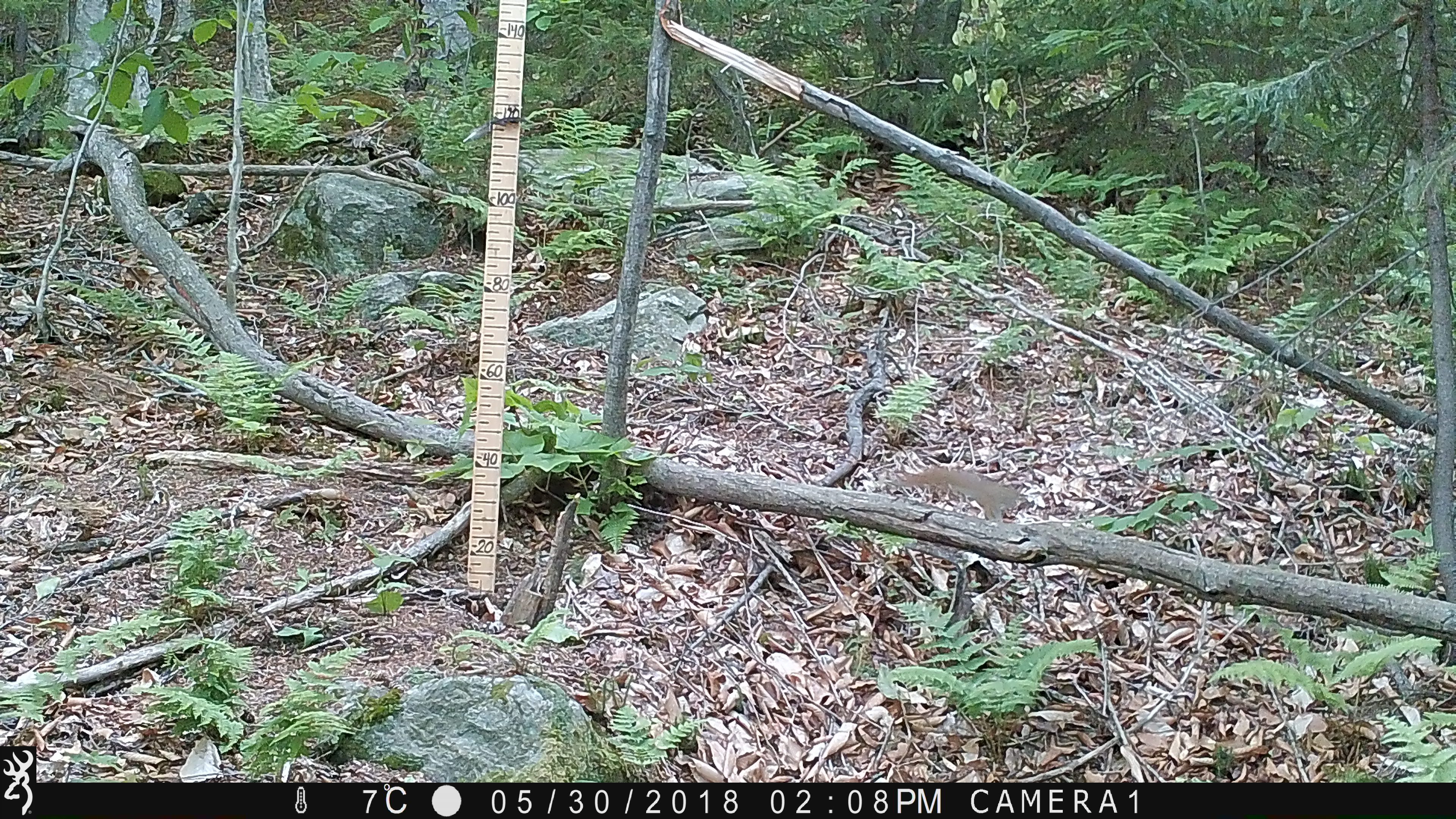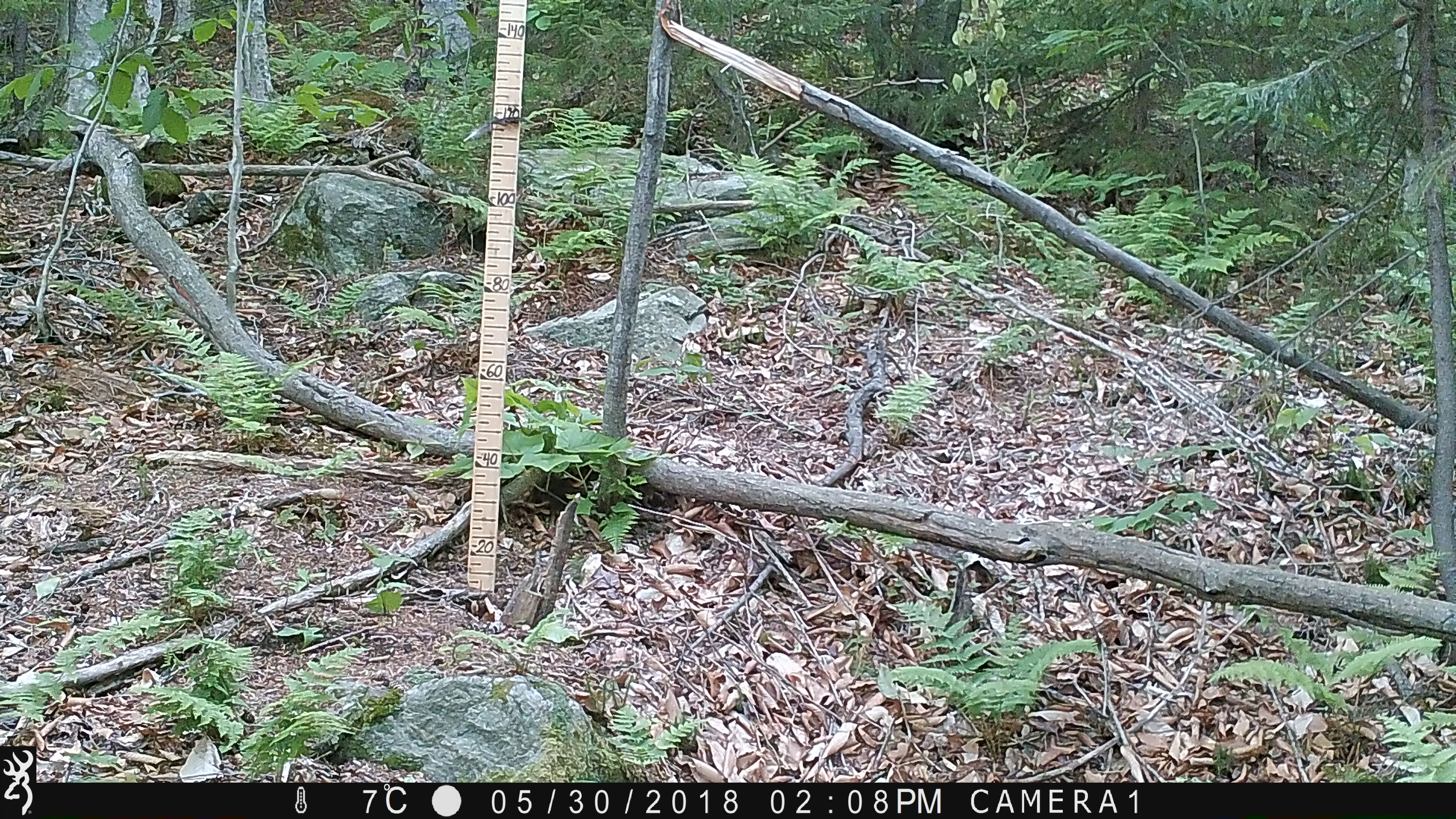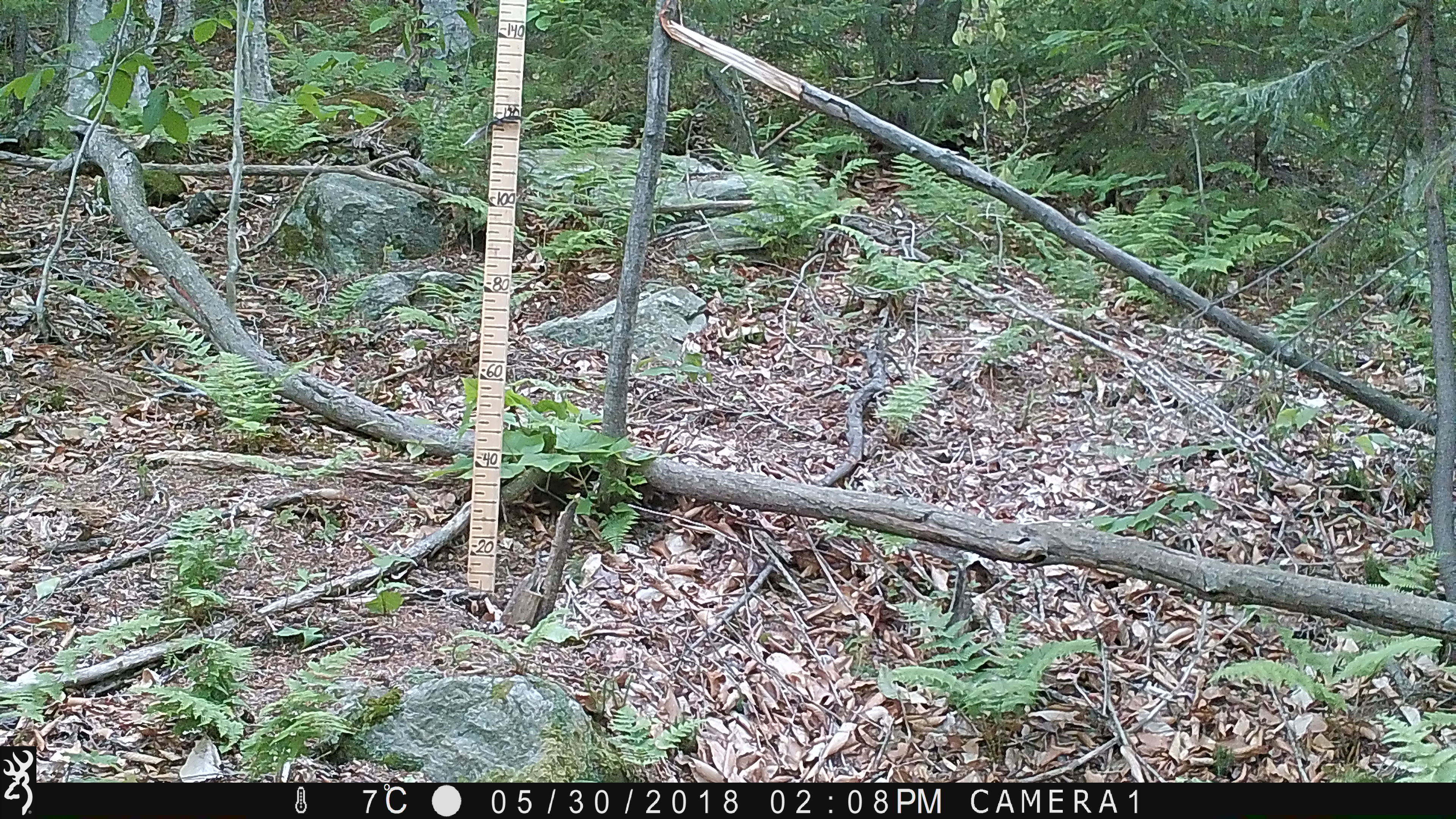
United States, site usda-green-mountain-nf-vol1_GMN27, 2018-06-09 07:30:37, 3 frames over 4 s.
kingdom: Animalia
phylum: Chordata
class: Mammalia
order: Rodentia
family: Sciuridae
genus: Tamiasciurus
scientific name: Tamiasciurus hudsonicus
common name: red squirrel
Red squirrel (Tamiasciurus hudsonicus).